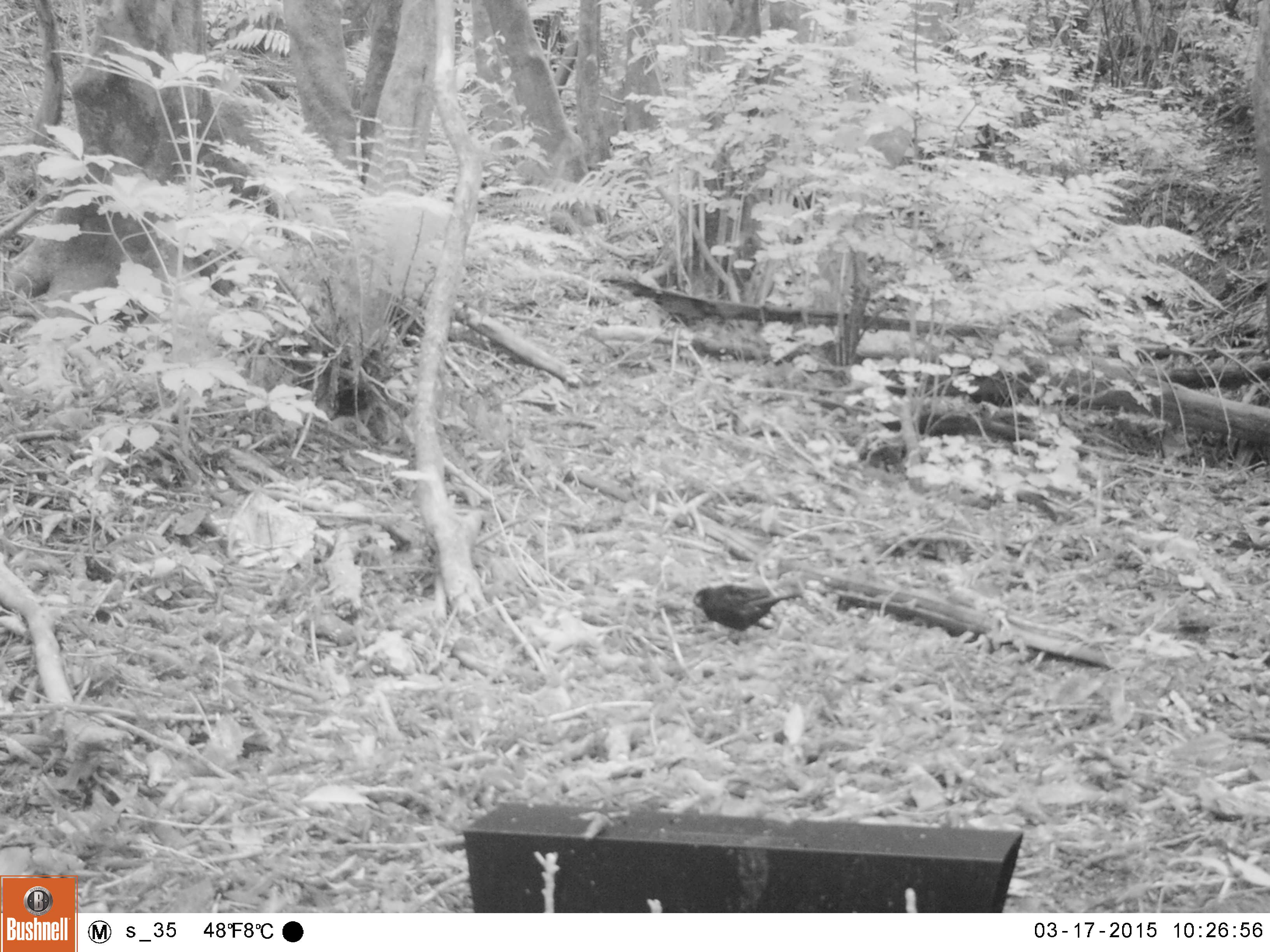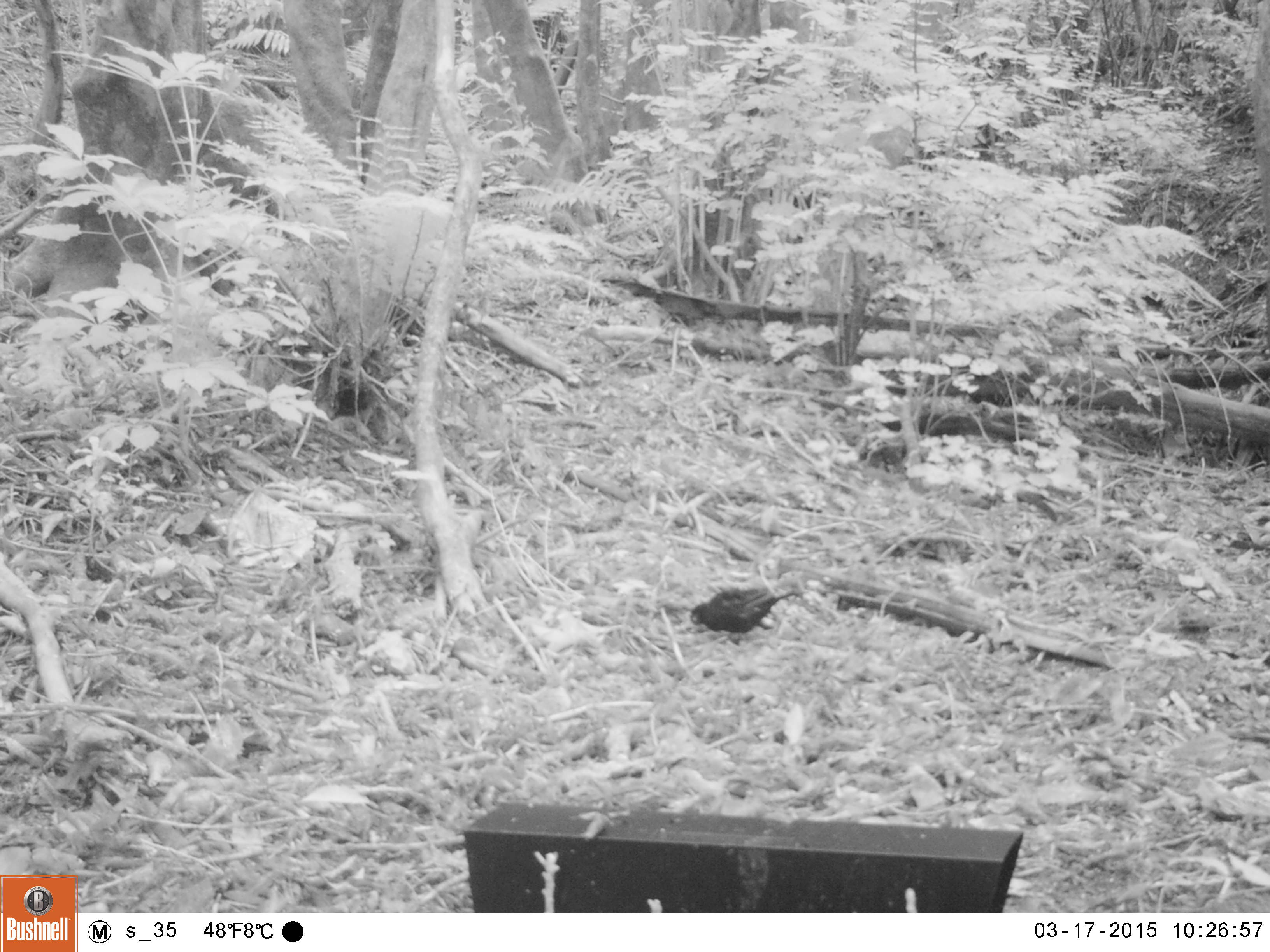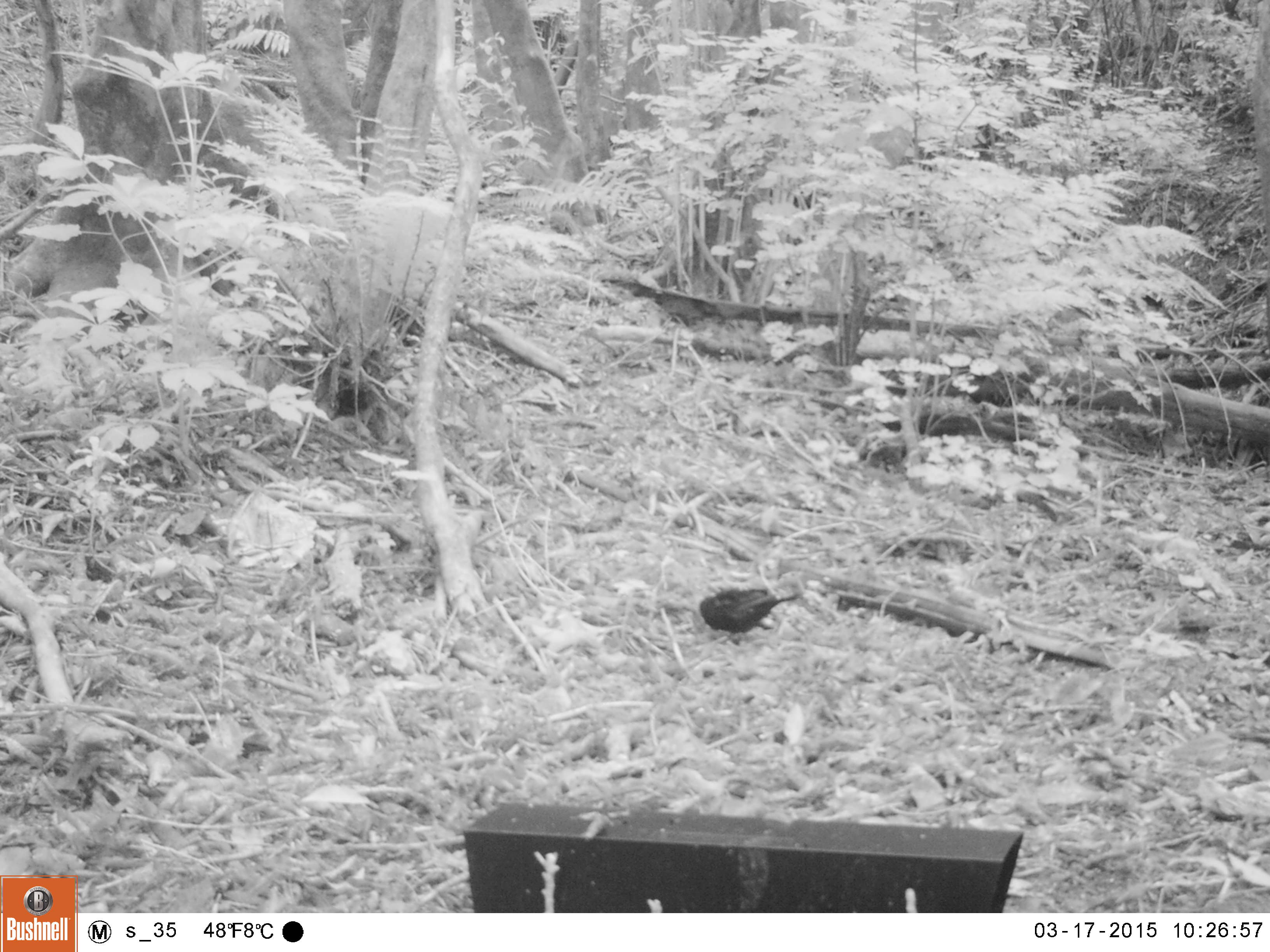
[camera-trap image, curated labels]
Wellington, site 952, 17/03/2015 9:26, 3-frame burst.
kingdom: Animalia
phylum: Chordata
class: Aves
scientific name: Aves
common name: bird